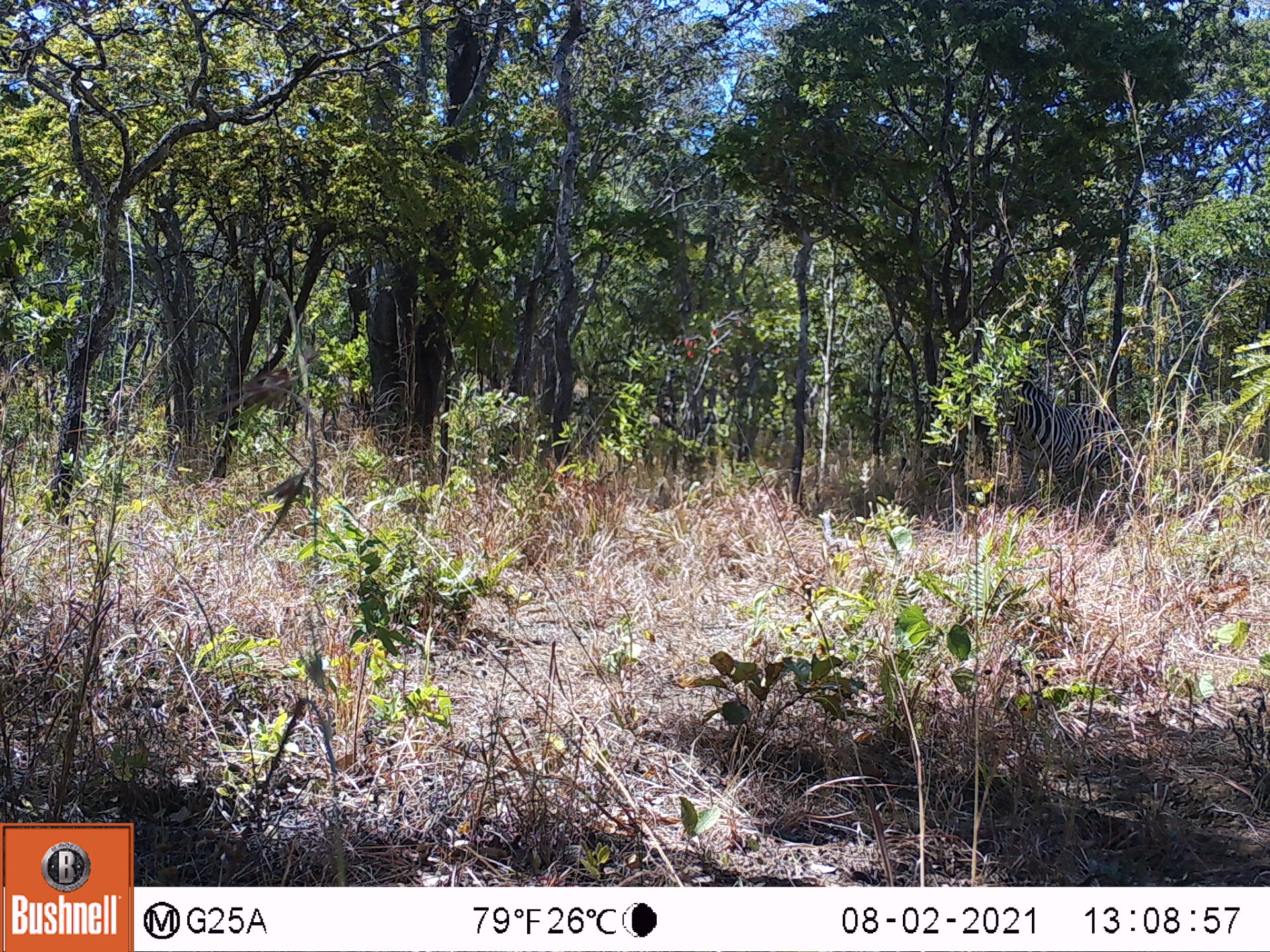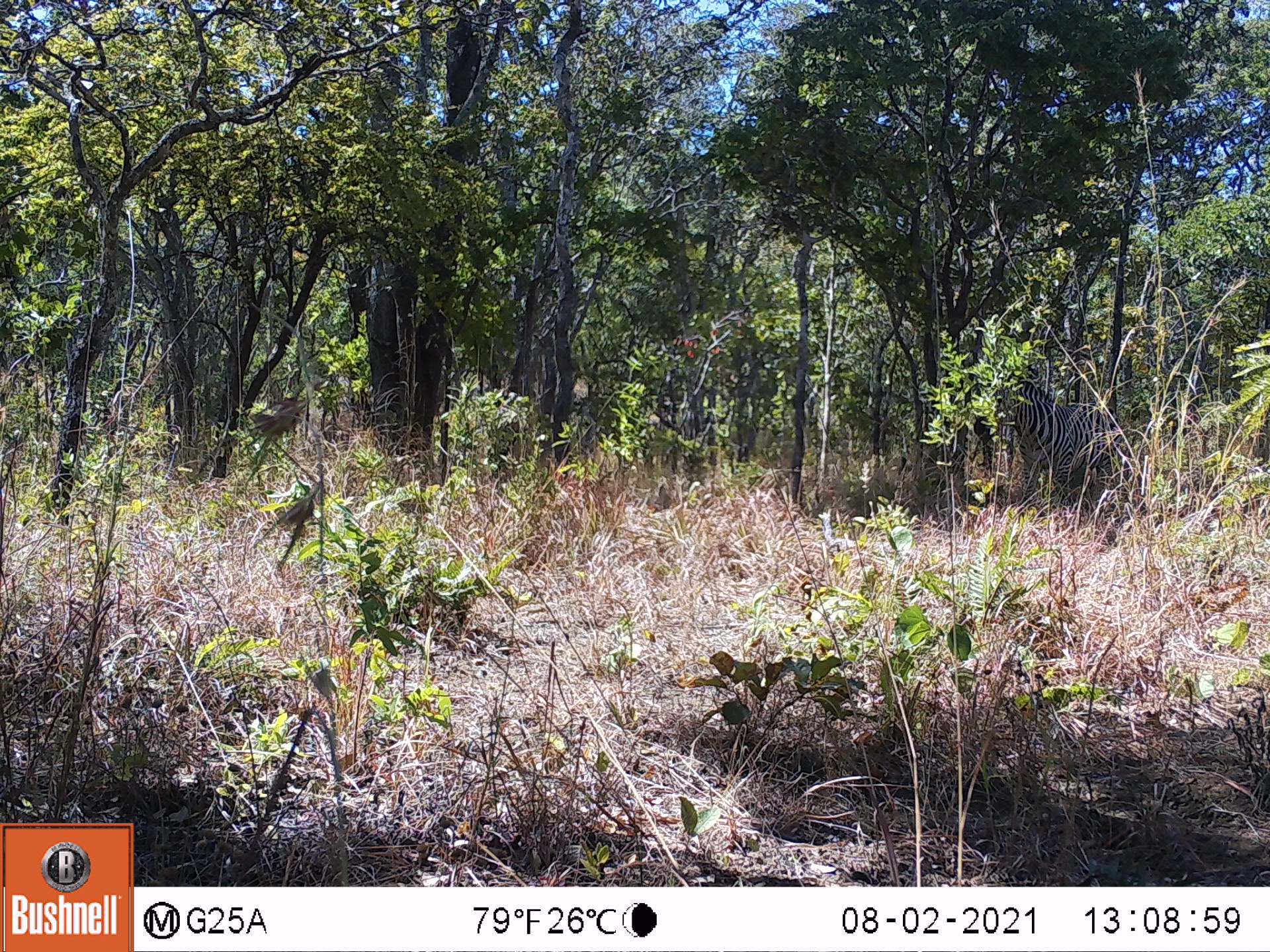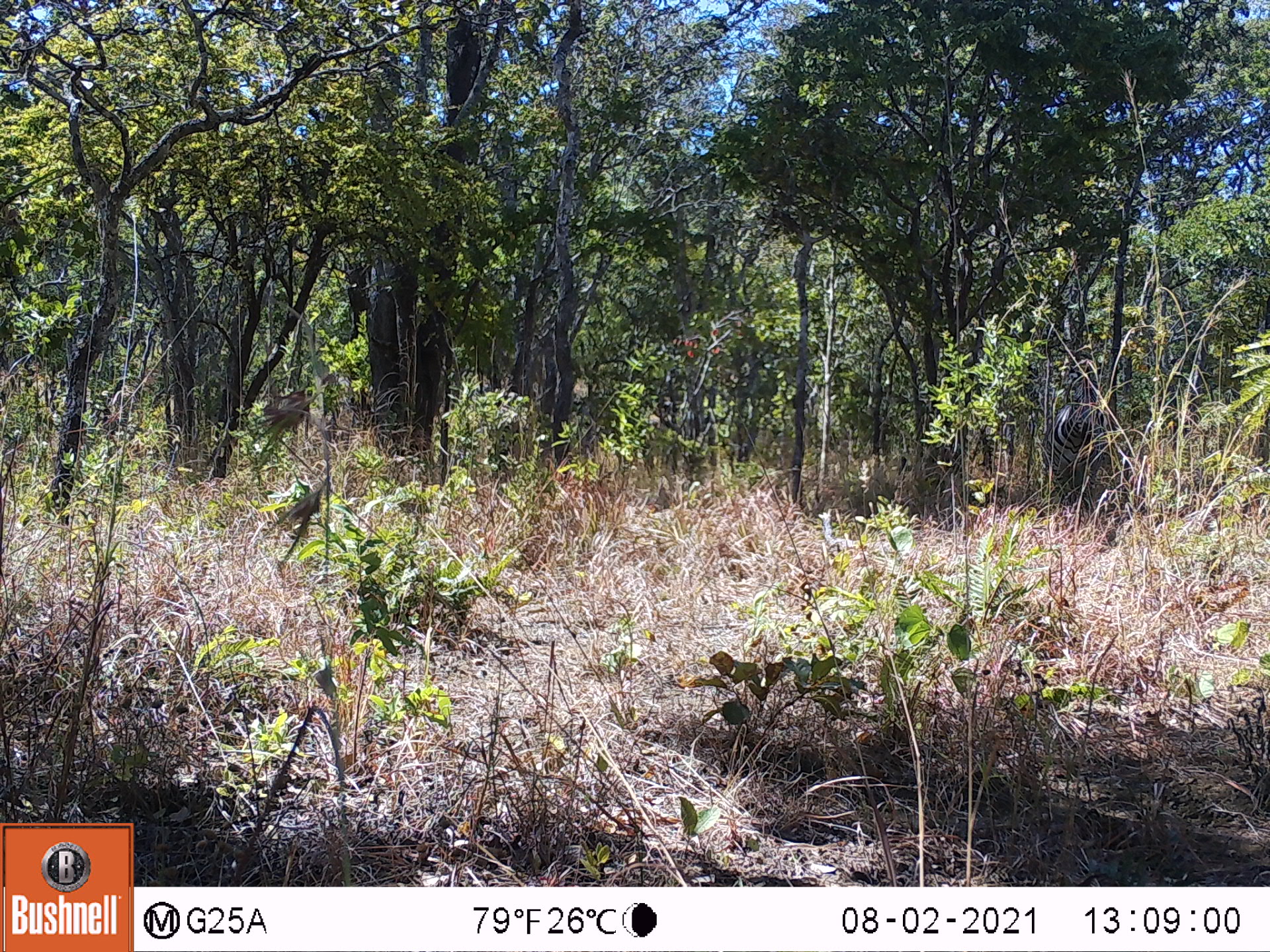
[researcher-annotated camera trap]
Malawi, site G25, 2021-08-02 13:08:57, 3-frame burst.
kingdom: Animalia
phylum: Chordata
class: Mammalia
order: Perissodactyla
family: Equidae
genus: Equus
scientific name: Equus quagga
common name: plains zebra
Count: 1.